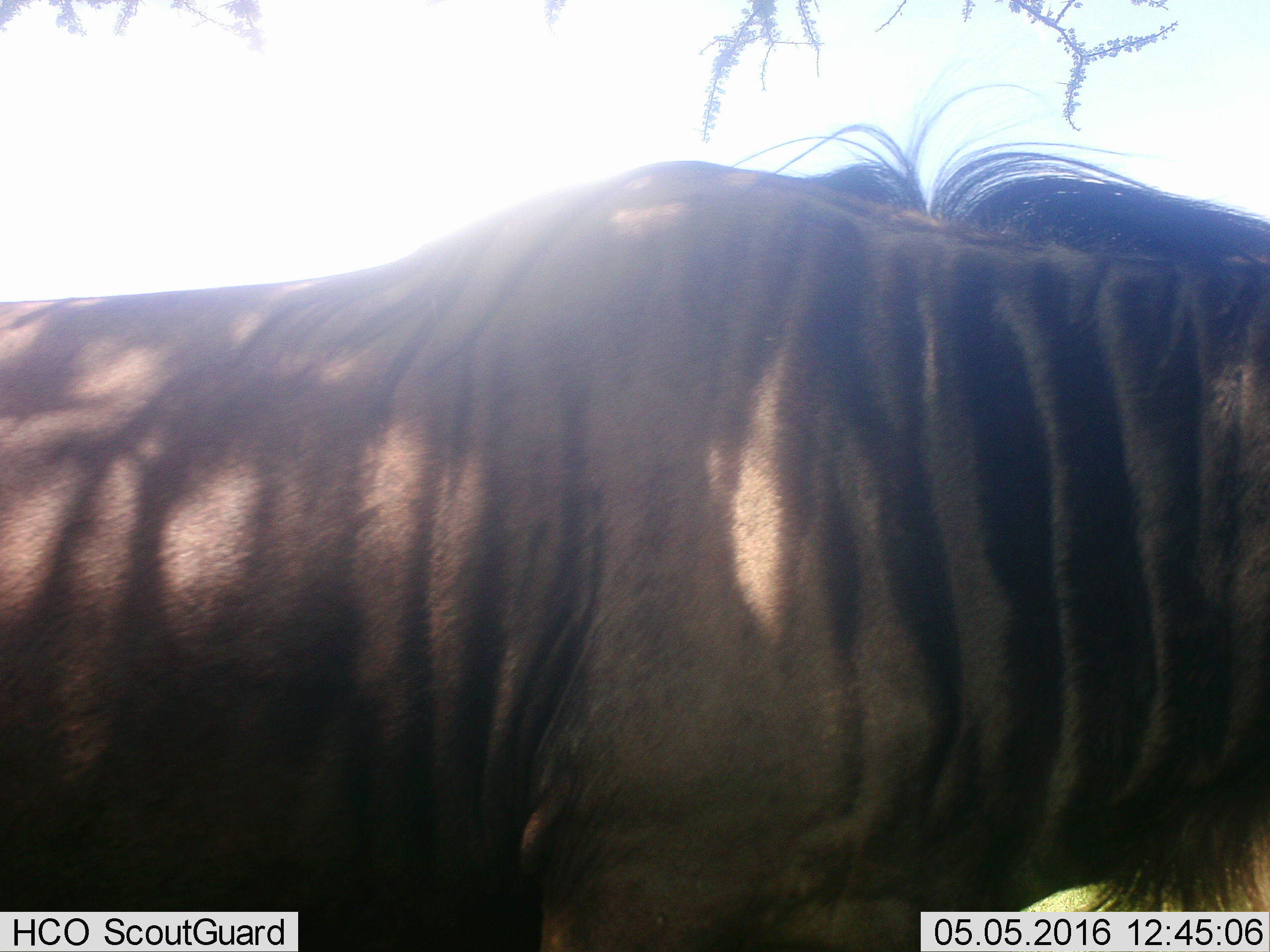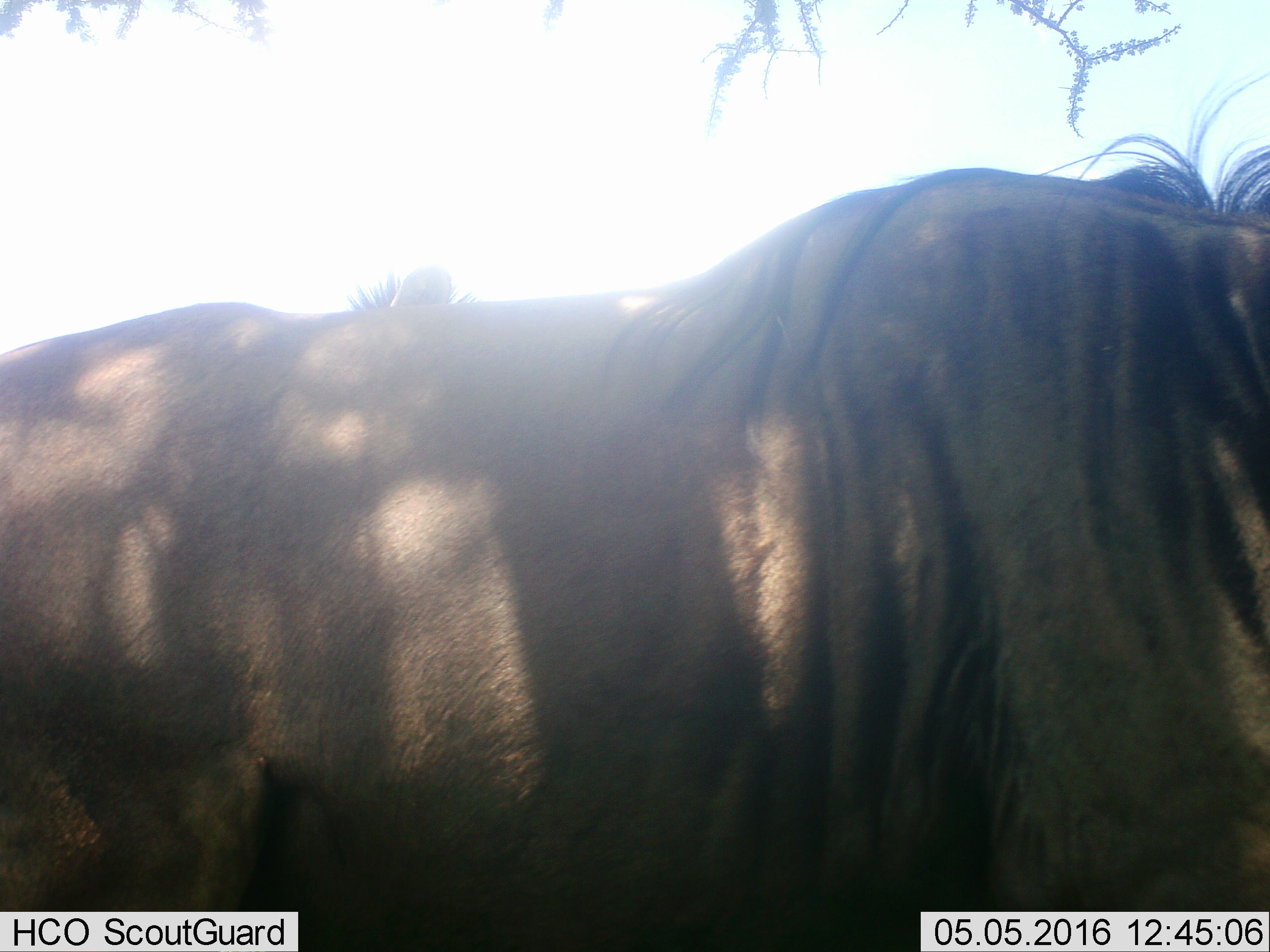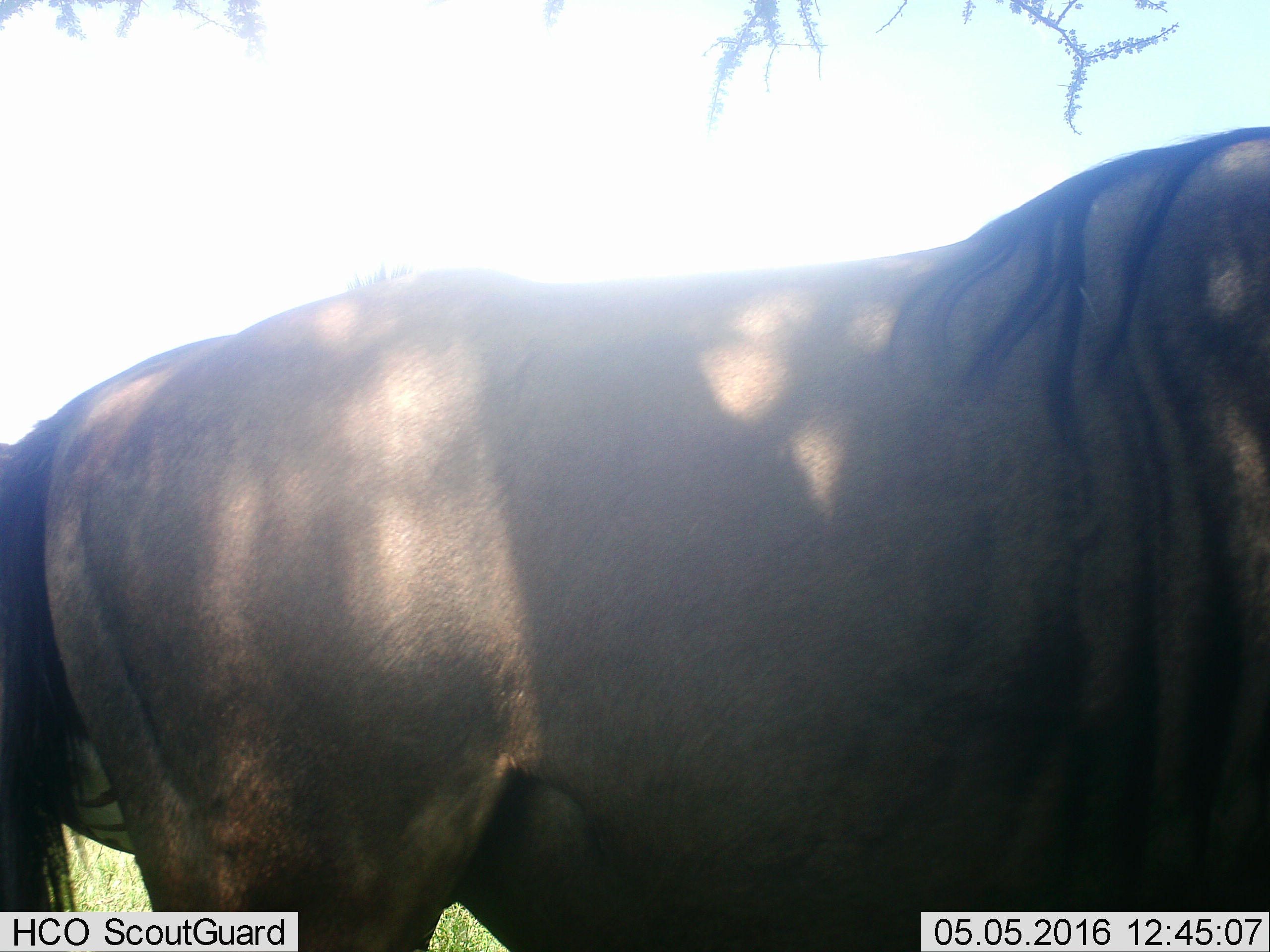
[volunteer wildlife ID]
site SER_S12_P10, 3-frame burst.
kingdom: Animalia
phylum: Chordata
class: Mammalia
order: Artiodactyla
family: Bovidae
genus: Connochaetes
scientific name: Connochaetes taurinus taurinus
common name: blue wildebeest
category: wildebeestblue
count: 1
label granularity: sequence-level